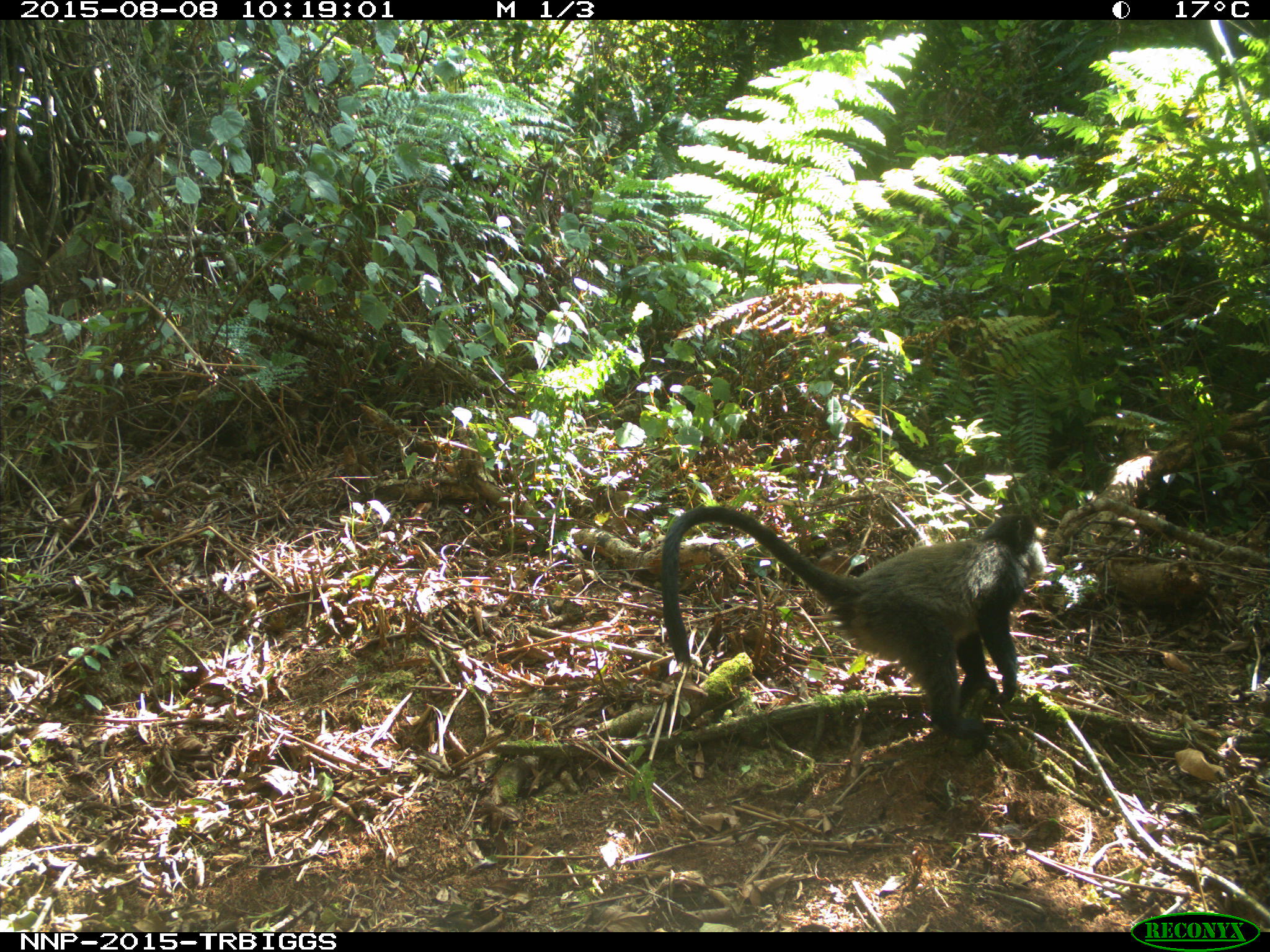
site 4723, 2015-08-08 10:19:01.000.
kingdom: Animalia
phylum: Chordata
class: Mammalia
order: Primates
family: Cercopithecidae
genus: Cercopithecus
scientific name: Cercopithecus mitis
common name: blue monkey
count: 1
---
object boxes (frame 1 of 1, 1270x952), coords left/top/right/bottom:
cercopithecus mitis: 655/500/1047/742